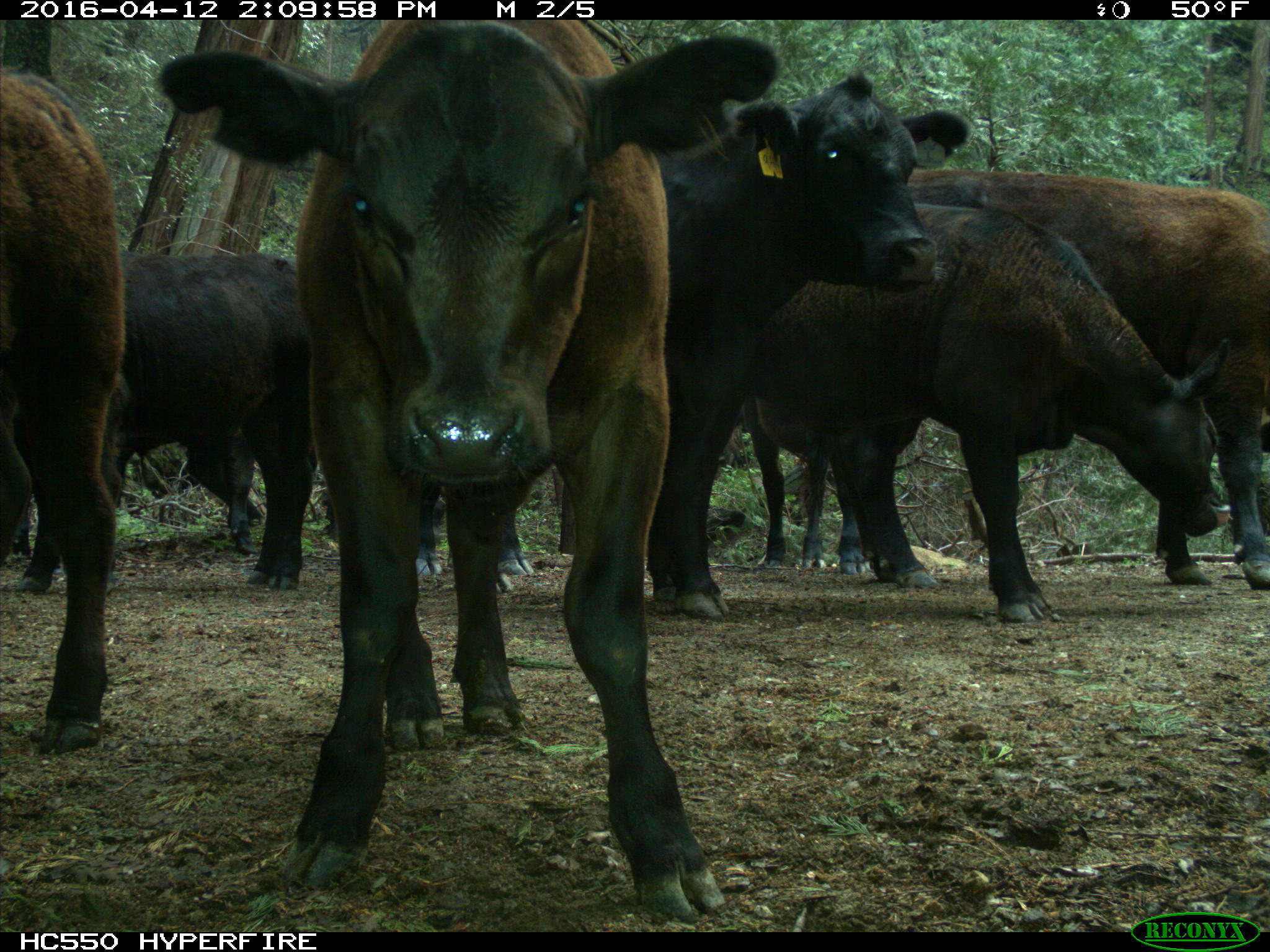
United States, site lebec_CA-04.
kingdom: Animalia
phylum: Chordata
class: Mammalia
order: Artiodactyla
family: Bovidae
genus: Bos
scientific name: Bos taurus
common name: domestic cow